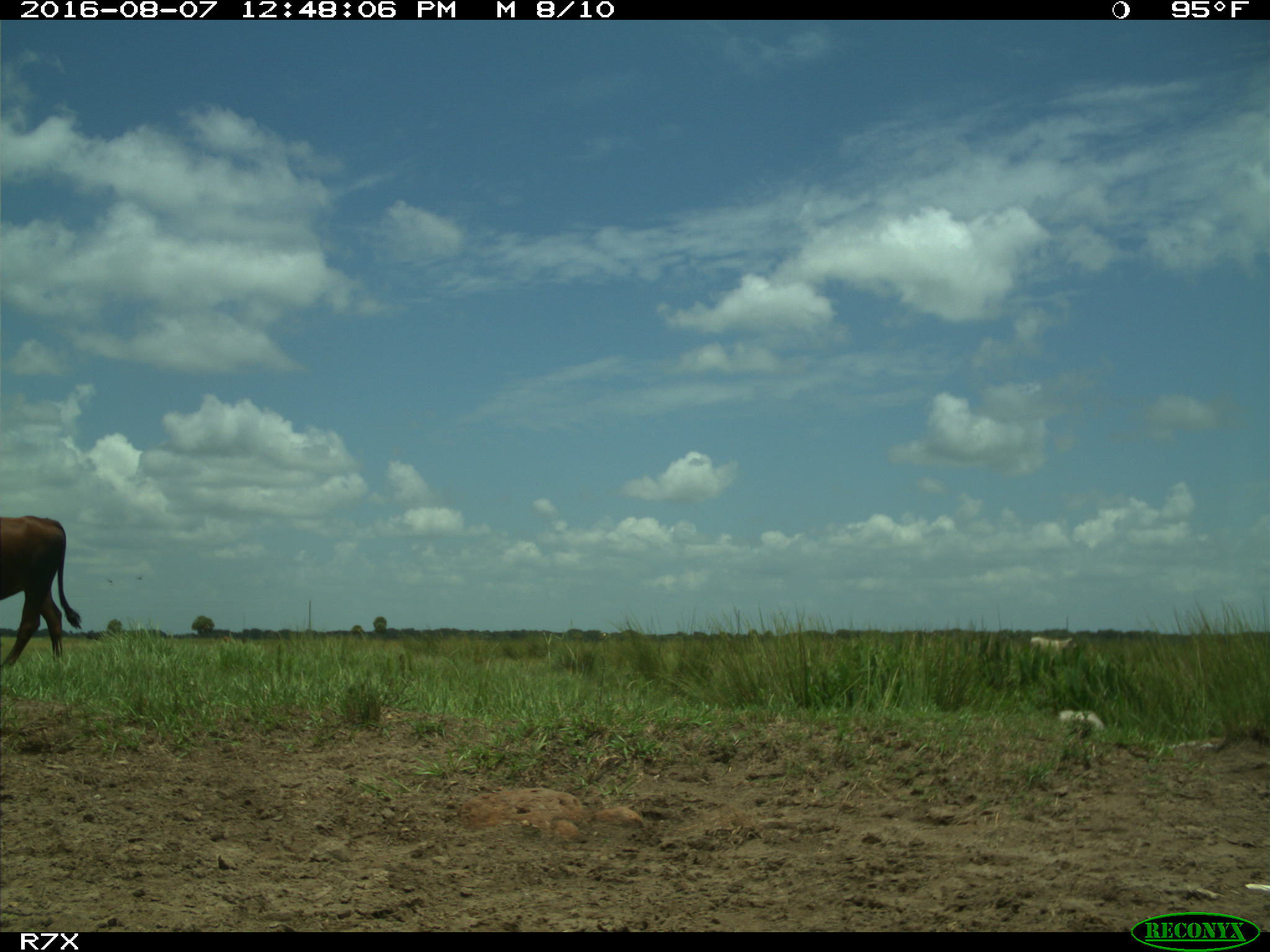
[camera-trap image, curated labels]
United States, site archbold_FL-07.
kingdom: Animalia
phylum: Chordata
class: Mammalia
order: Artiodactyla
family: Bovidae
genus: Bos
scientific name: Bos taurus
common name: domestic cow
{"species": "Bos taurus (domestic cow)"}